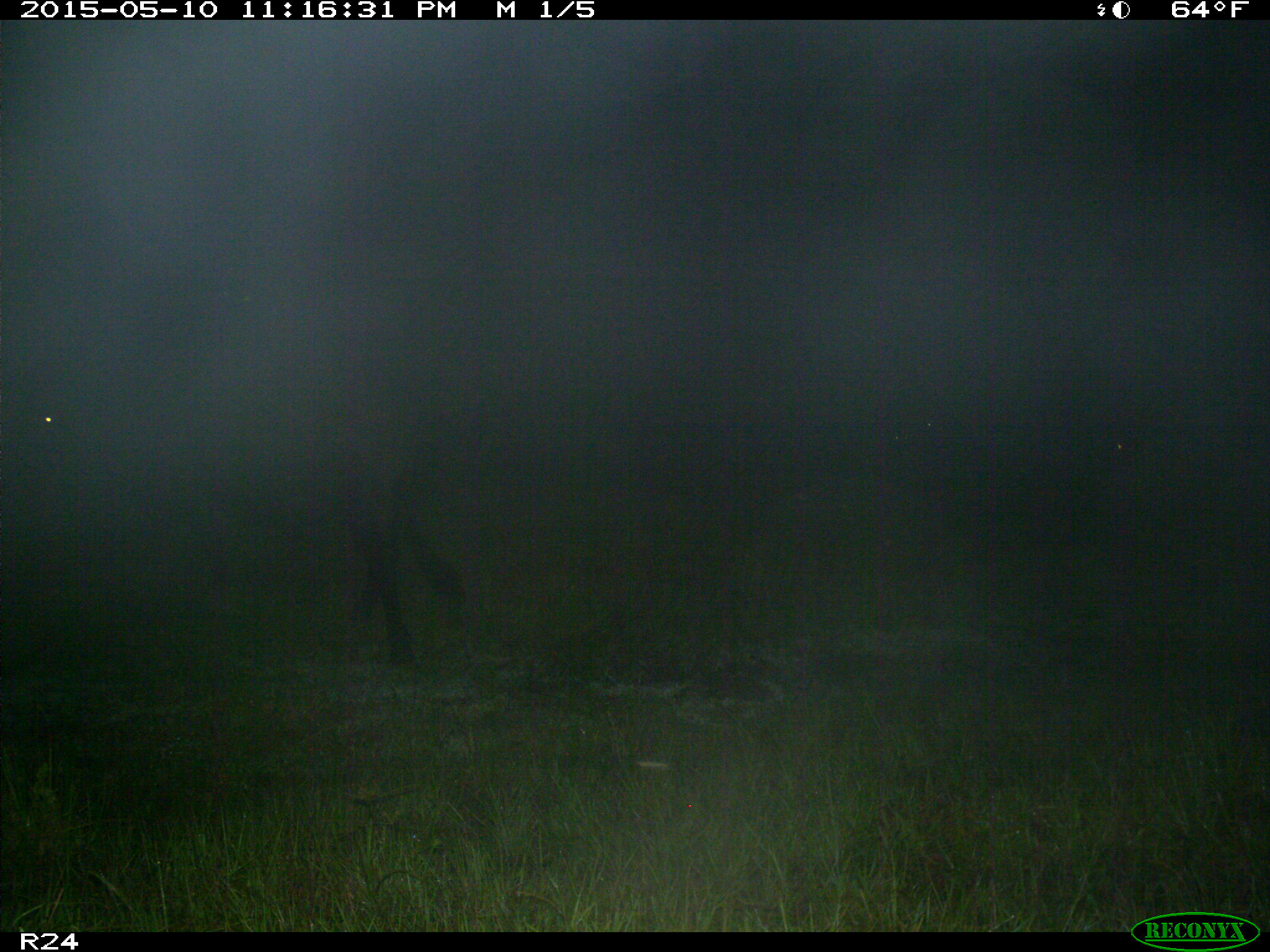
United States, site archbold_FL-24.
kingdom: Animalia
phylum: Chordata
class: Mammalia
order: Artiodactyla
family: Bovidae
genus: Bos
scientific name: Bos taurus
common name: domestic cow